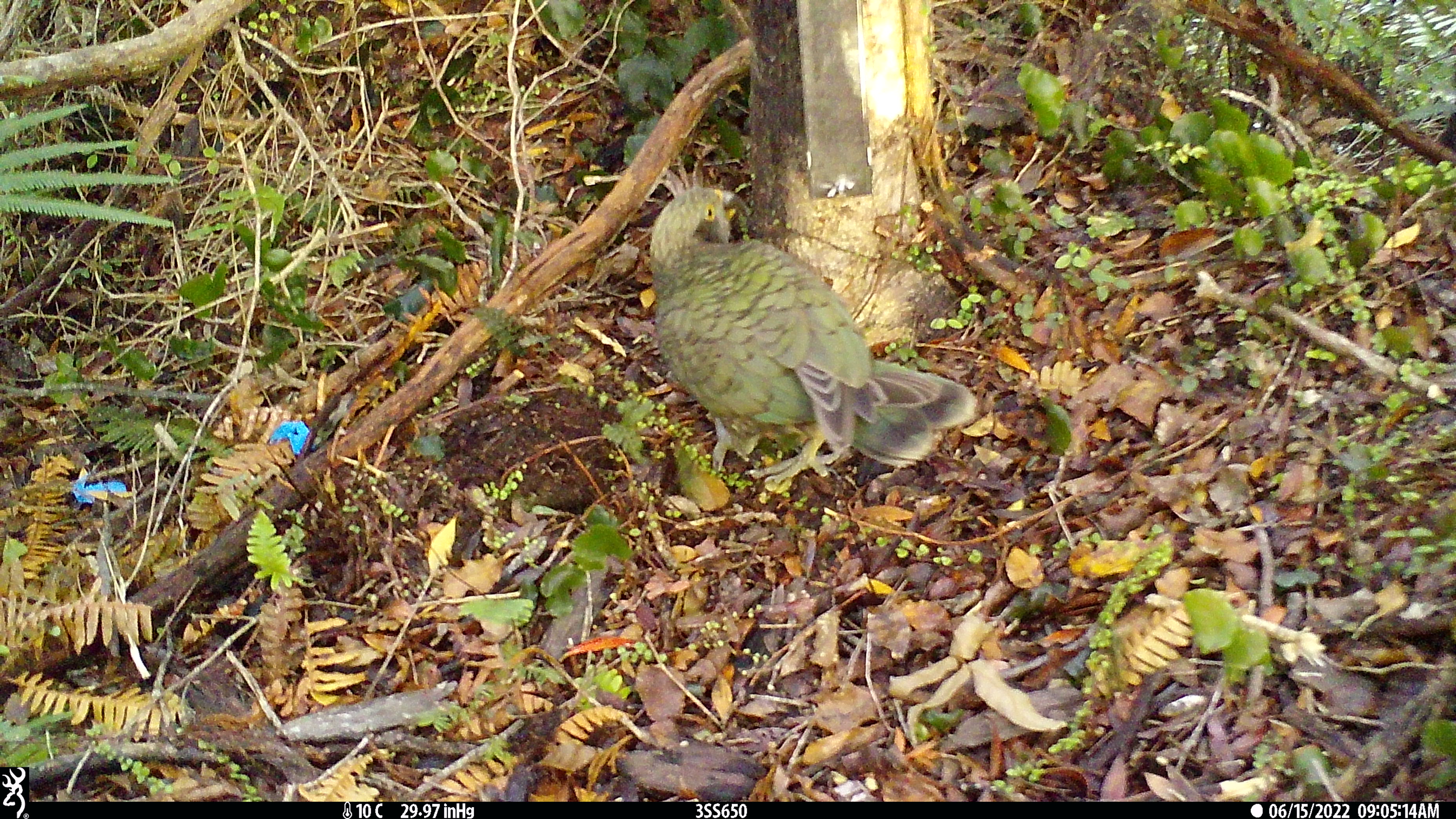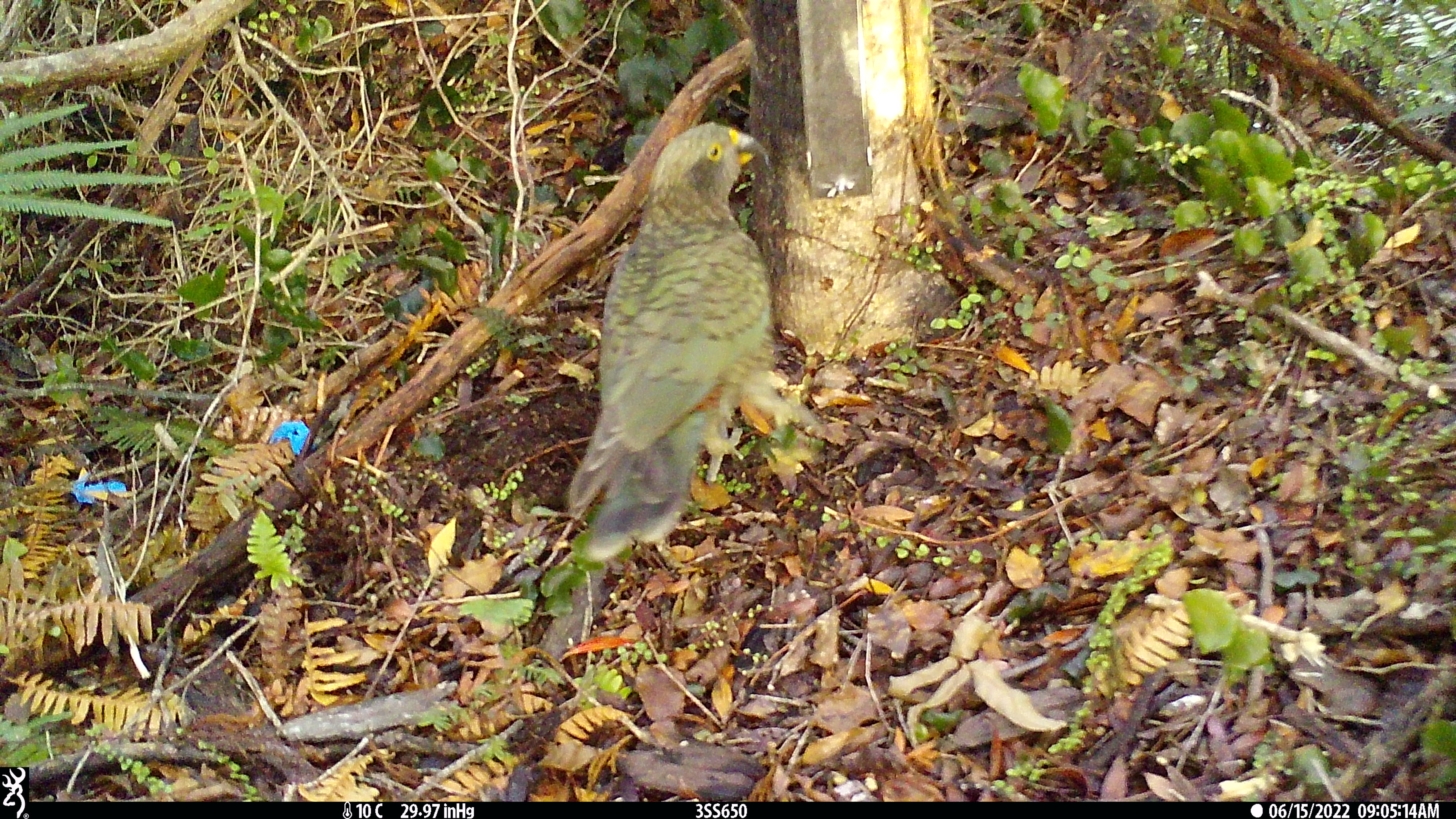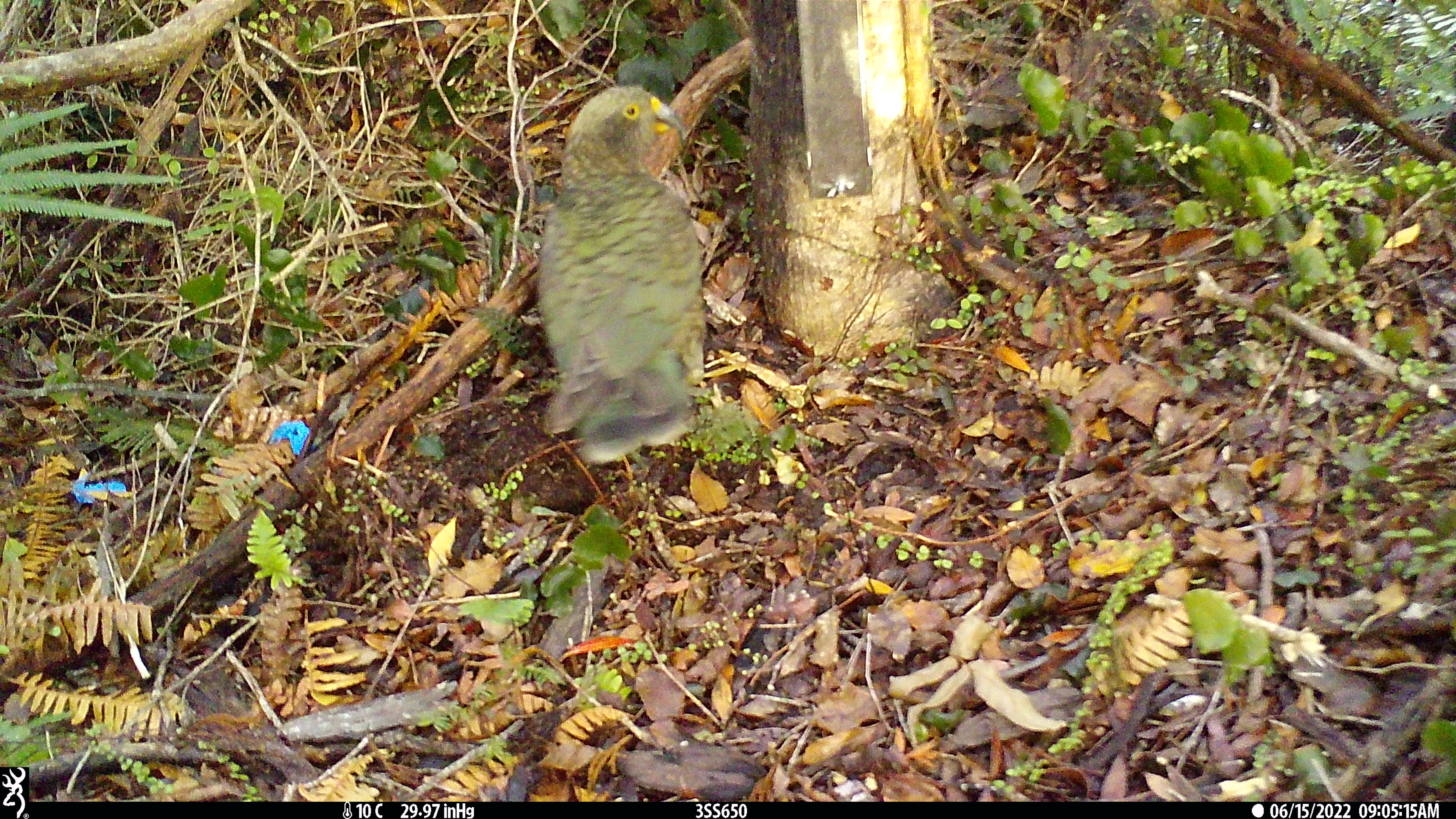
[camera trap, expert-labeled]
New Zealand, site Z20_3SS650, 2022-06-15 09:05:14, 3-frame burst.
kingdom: Animalia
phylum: Chordata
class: Aves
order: Psittaciformes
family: Strigopidae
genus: Nestor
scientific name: Nestor notabilis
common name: kea